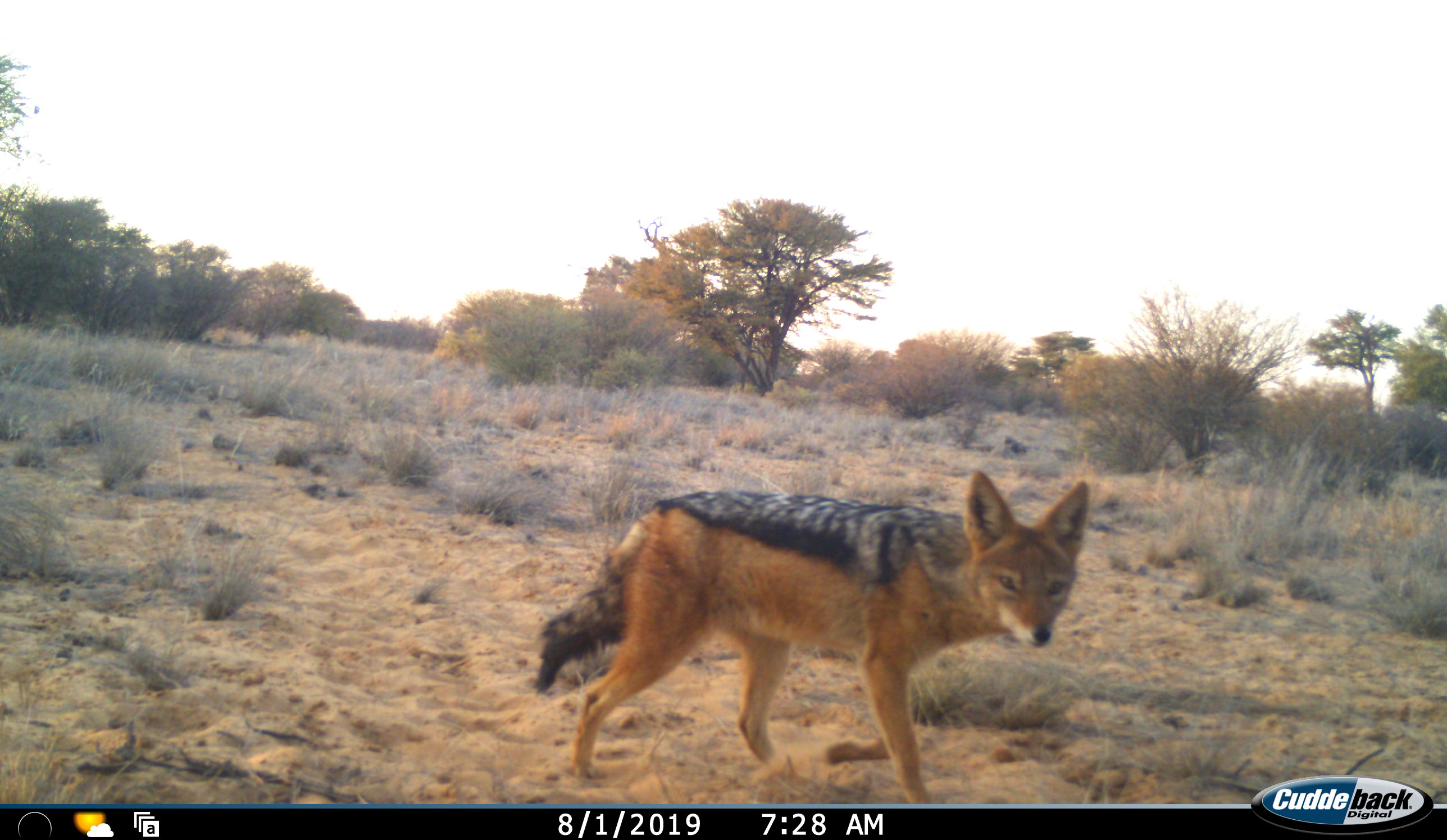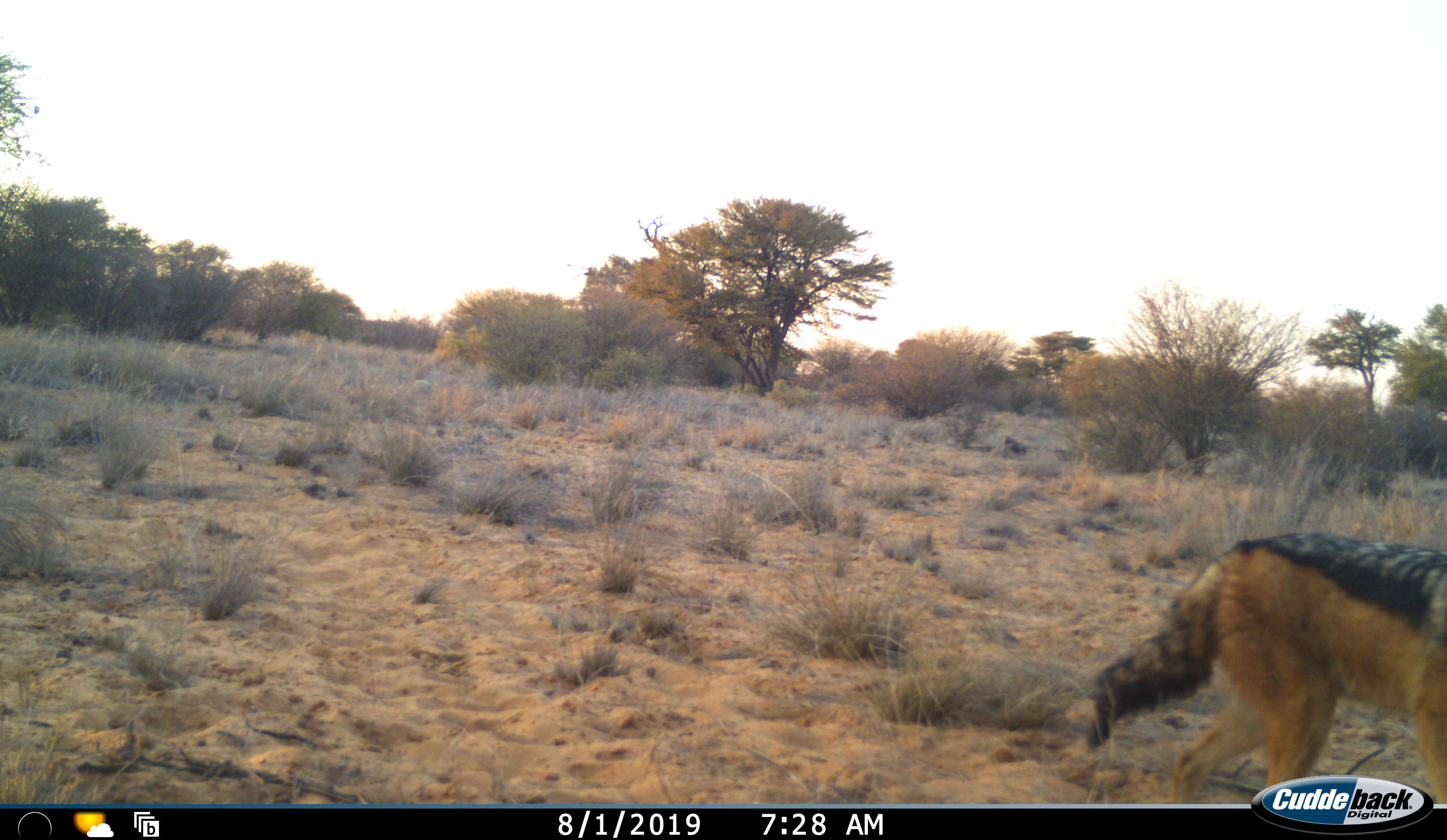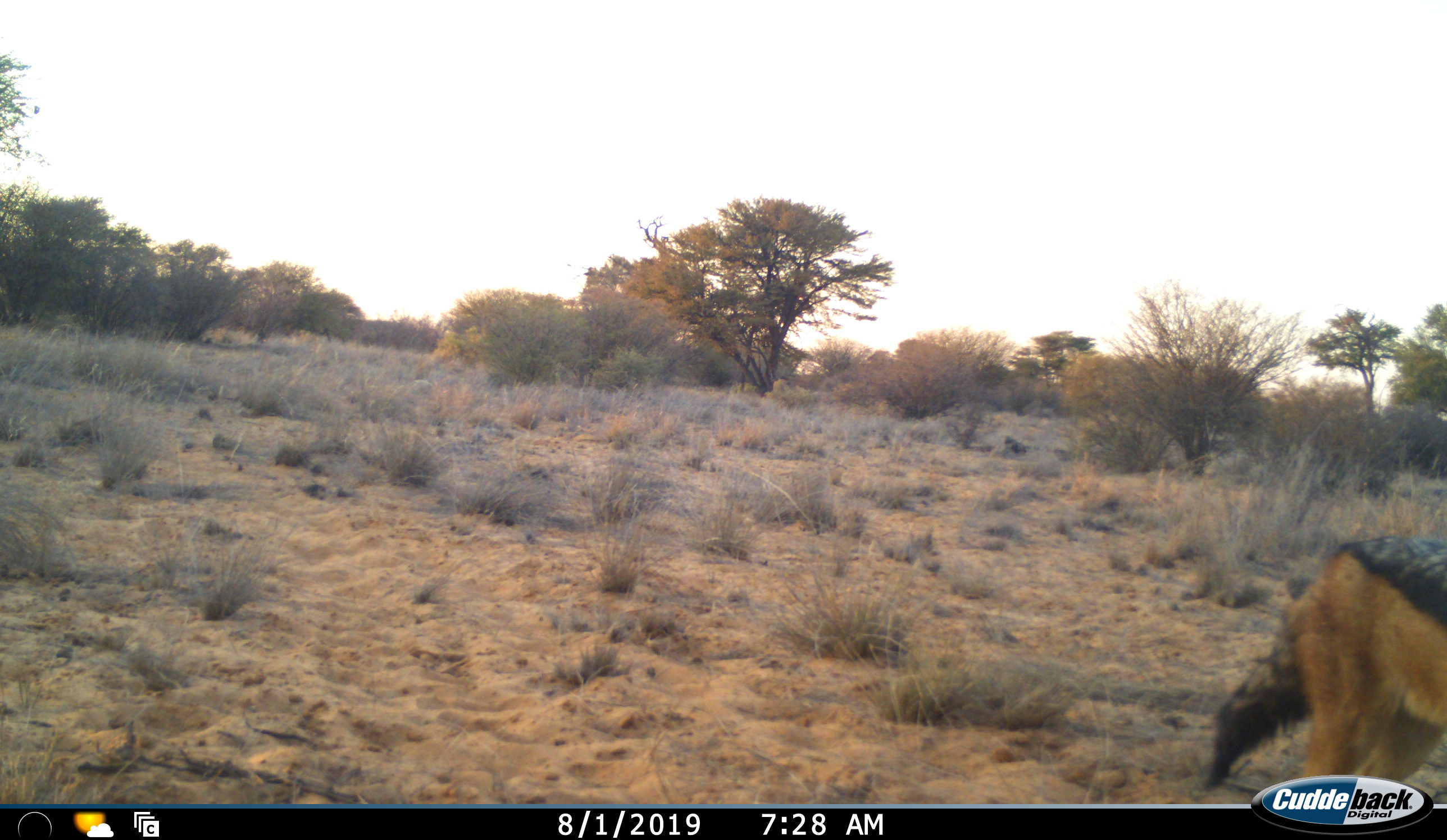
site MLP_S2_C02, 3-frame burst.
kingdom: Animalia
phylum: Chordata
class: Mammalia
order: Carnivora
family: Canidae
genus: Lupulella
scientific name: Lupulella mesomelas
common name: black-backed jackal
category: jackalblackbacked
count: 1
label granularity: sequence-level